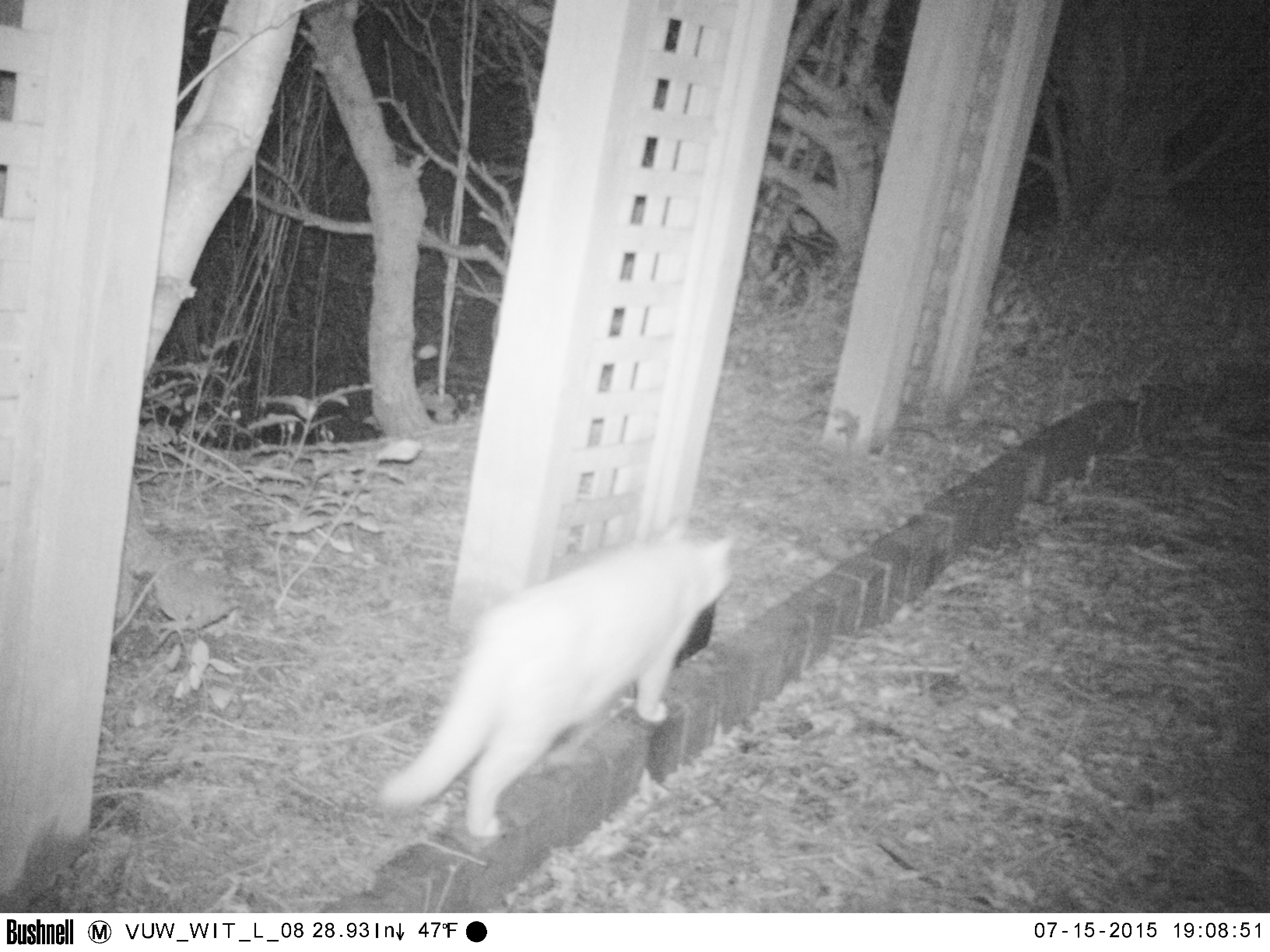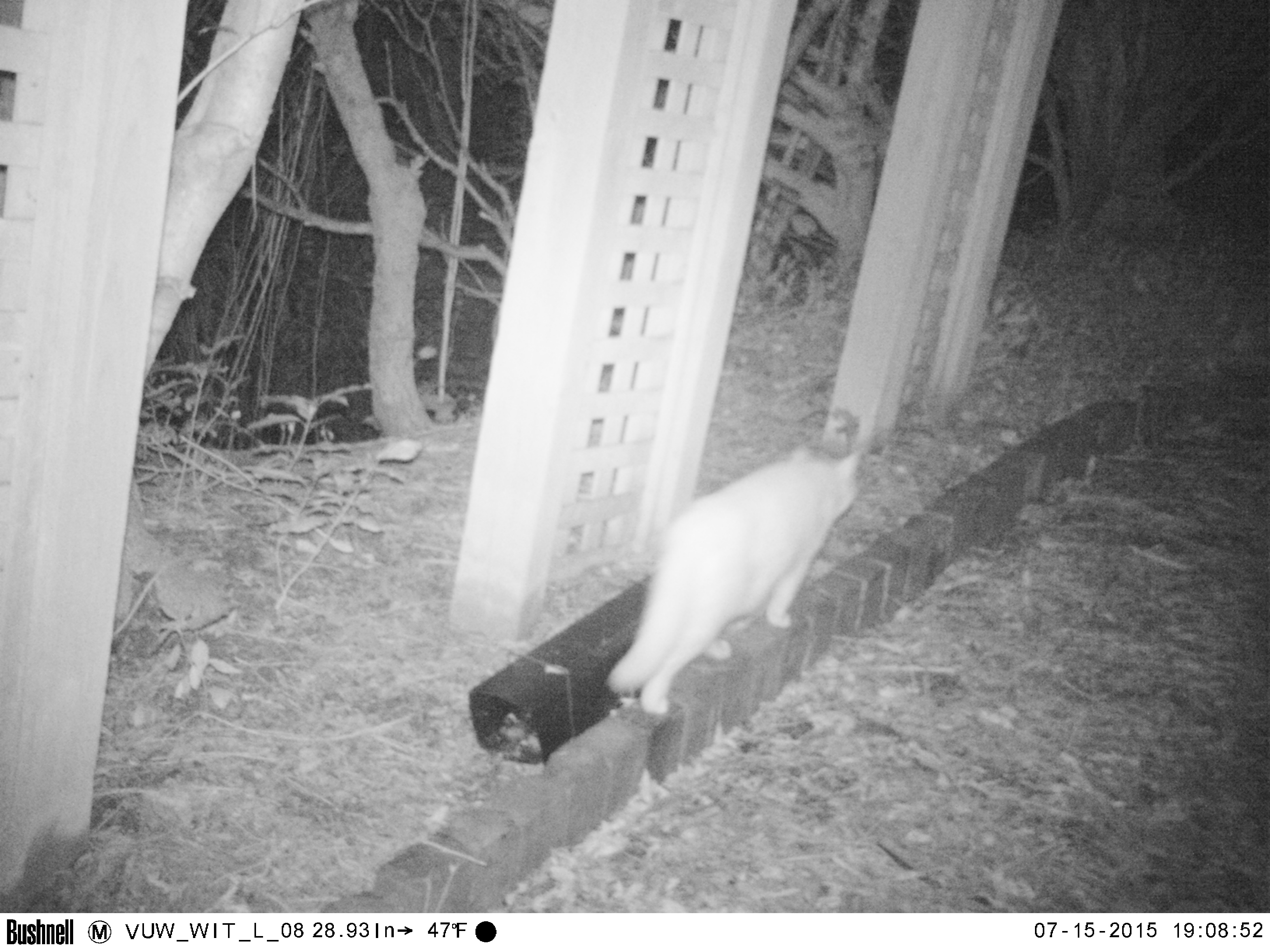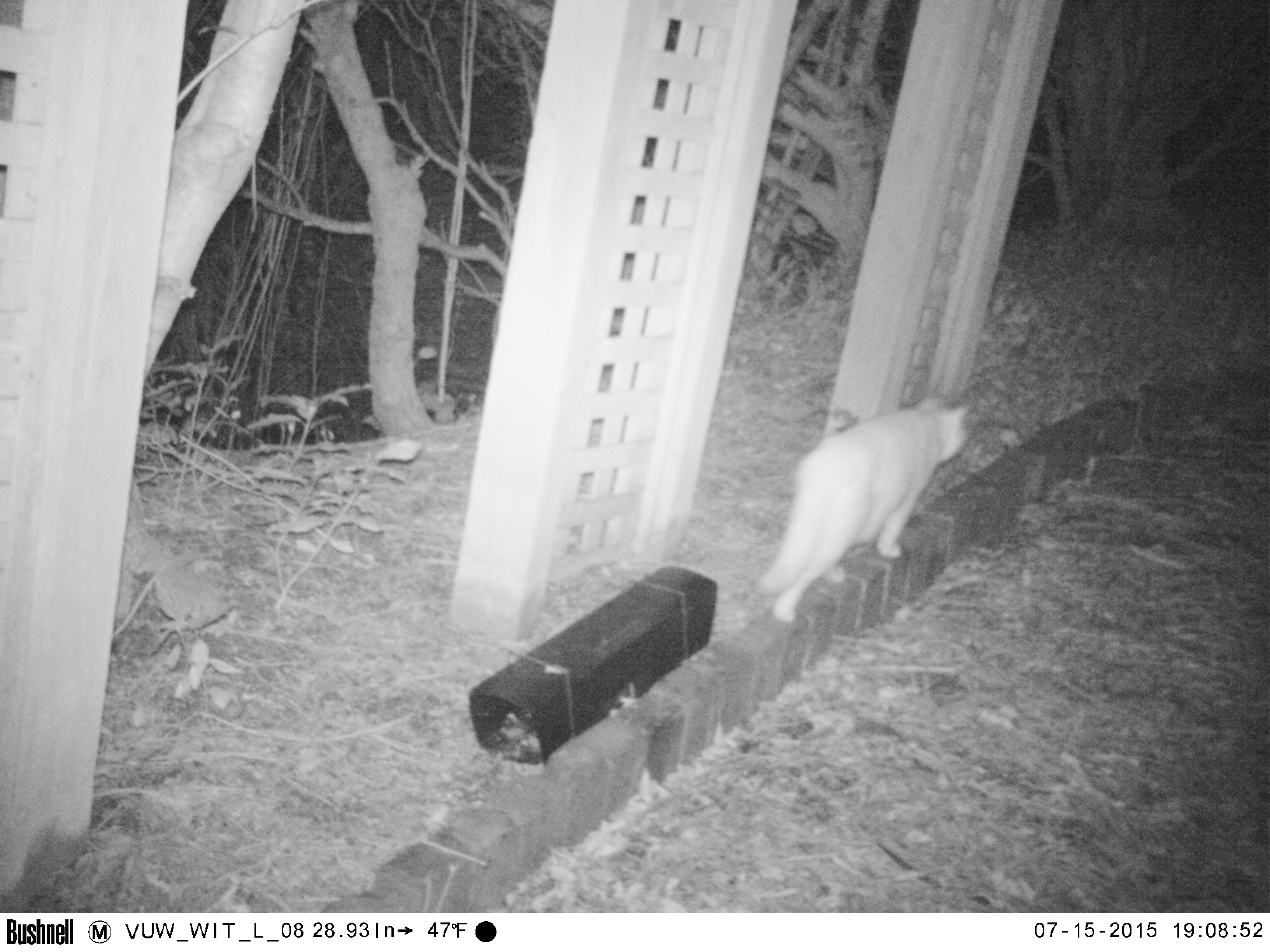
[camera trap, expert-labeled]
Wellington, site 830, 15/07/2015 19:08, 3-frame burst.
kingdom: Animalia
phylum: Chordata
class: Mammalia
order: Carnivora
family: Felidae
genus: Felis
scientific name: Felis catus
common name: cat